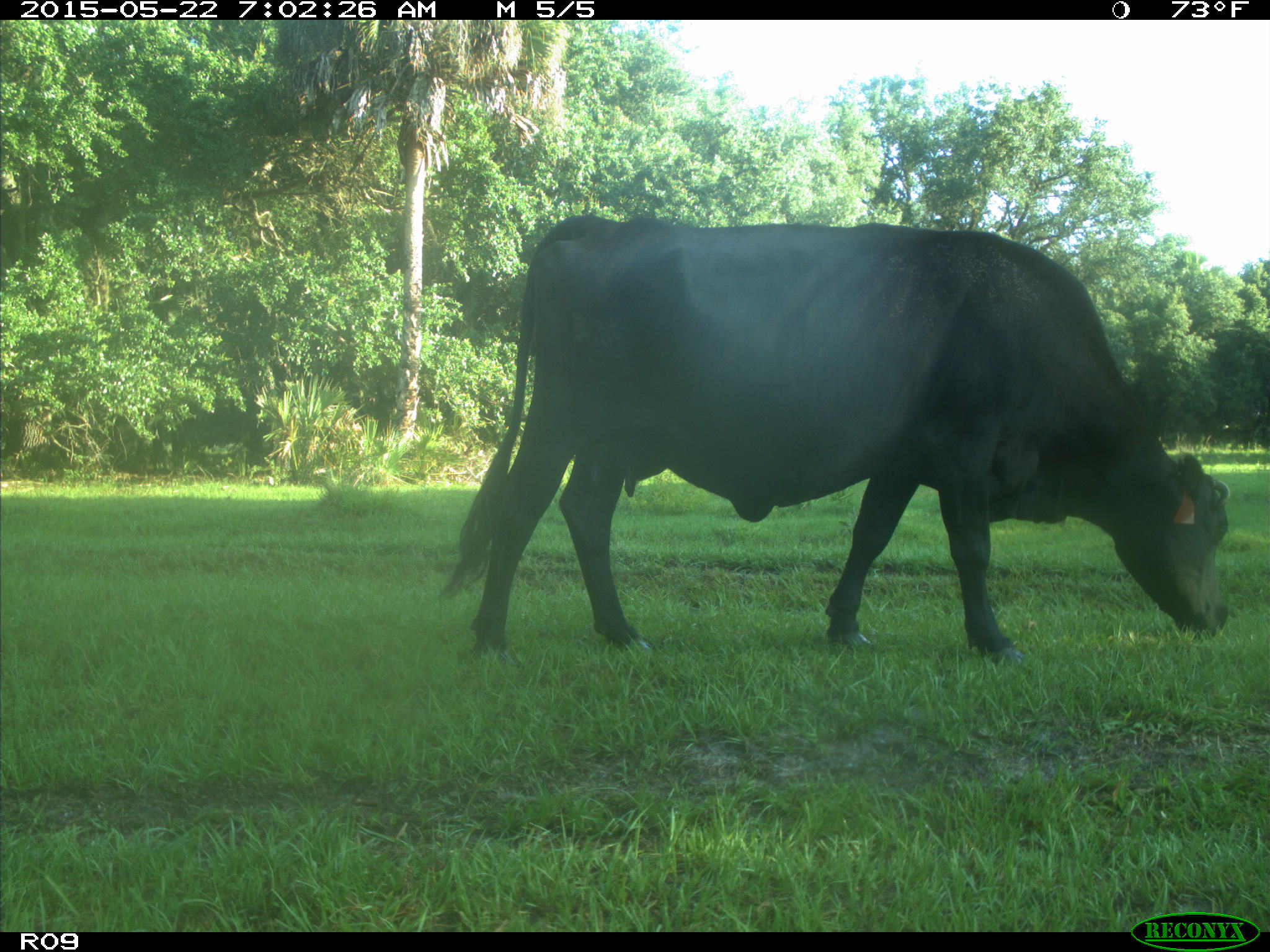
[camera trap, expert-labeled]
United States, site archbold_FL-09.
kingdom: Animalia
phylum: Chordata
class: Mammalia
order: Artiodactyla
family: Bovidae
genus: Bos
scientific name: Bos taurus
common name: domestic cow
Bos taurus (domestic cow).